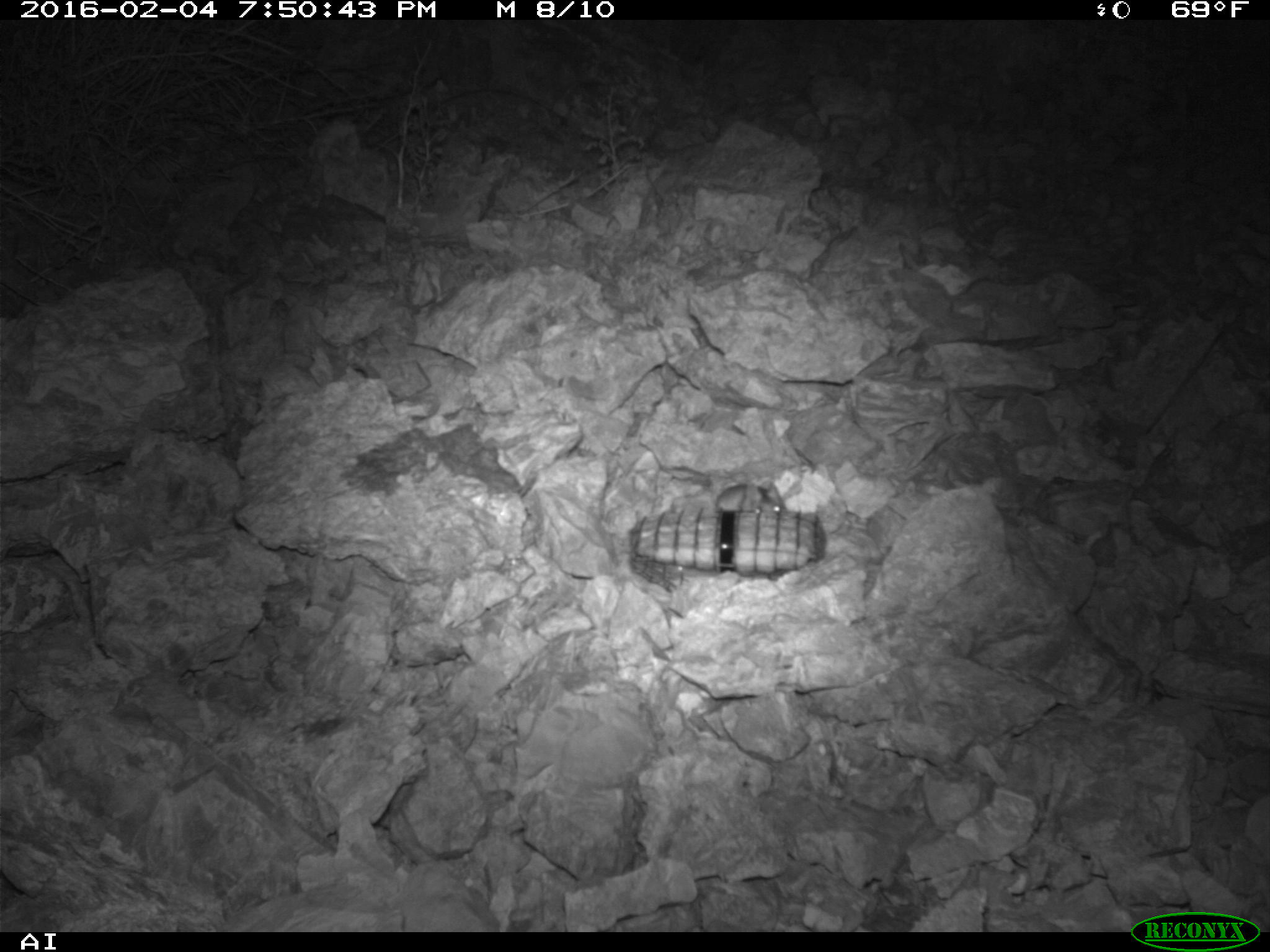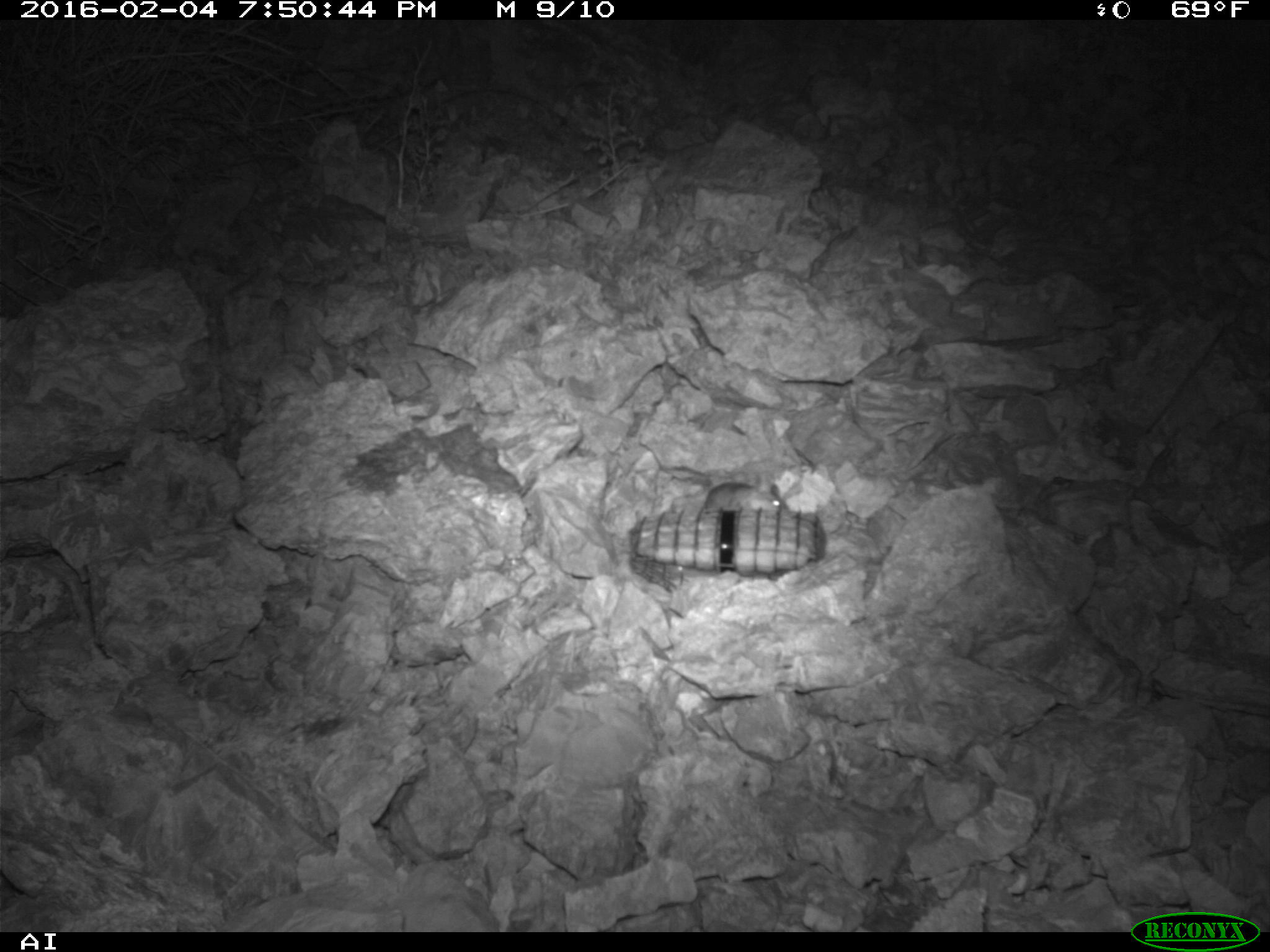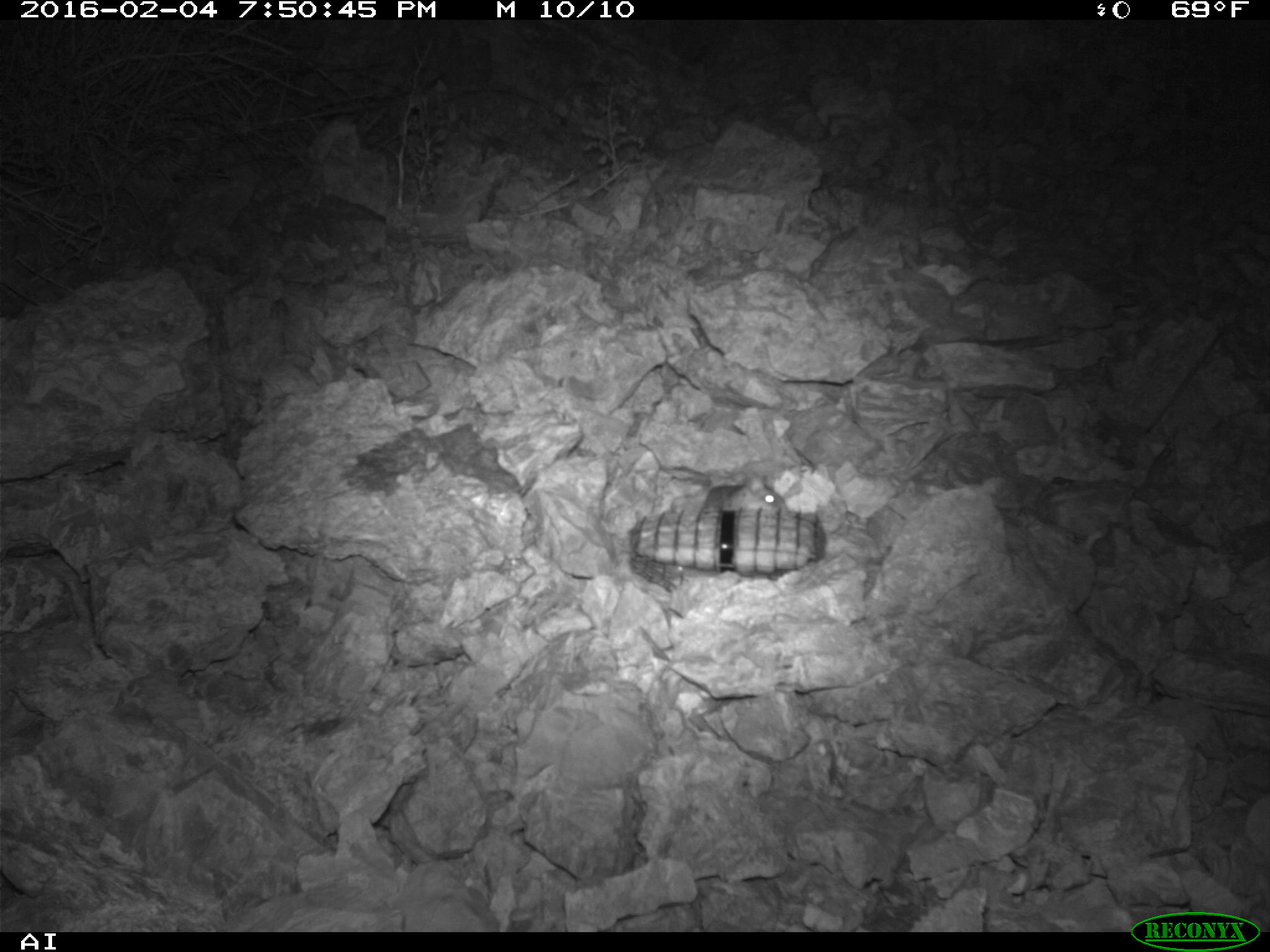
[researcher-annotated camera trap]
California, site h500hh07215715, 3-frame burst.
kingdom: Animalia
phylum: Chordata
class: Mammalia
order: Rodentia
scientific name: Rodentia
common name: rodent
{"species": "rodent (Rodentia)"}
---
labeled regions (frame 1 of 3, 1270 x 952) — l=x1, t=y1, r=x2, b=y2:
rodent: l=714, t=482, r=787, b=513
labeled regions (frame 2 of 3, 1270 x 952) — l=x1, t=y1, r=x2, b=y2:
rodent: l=703, t=482, r=788, b=510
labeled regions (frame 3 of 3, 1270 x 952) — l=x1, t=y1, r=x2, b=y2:
rodent: l=703, t=475, r=789, b=509